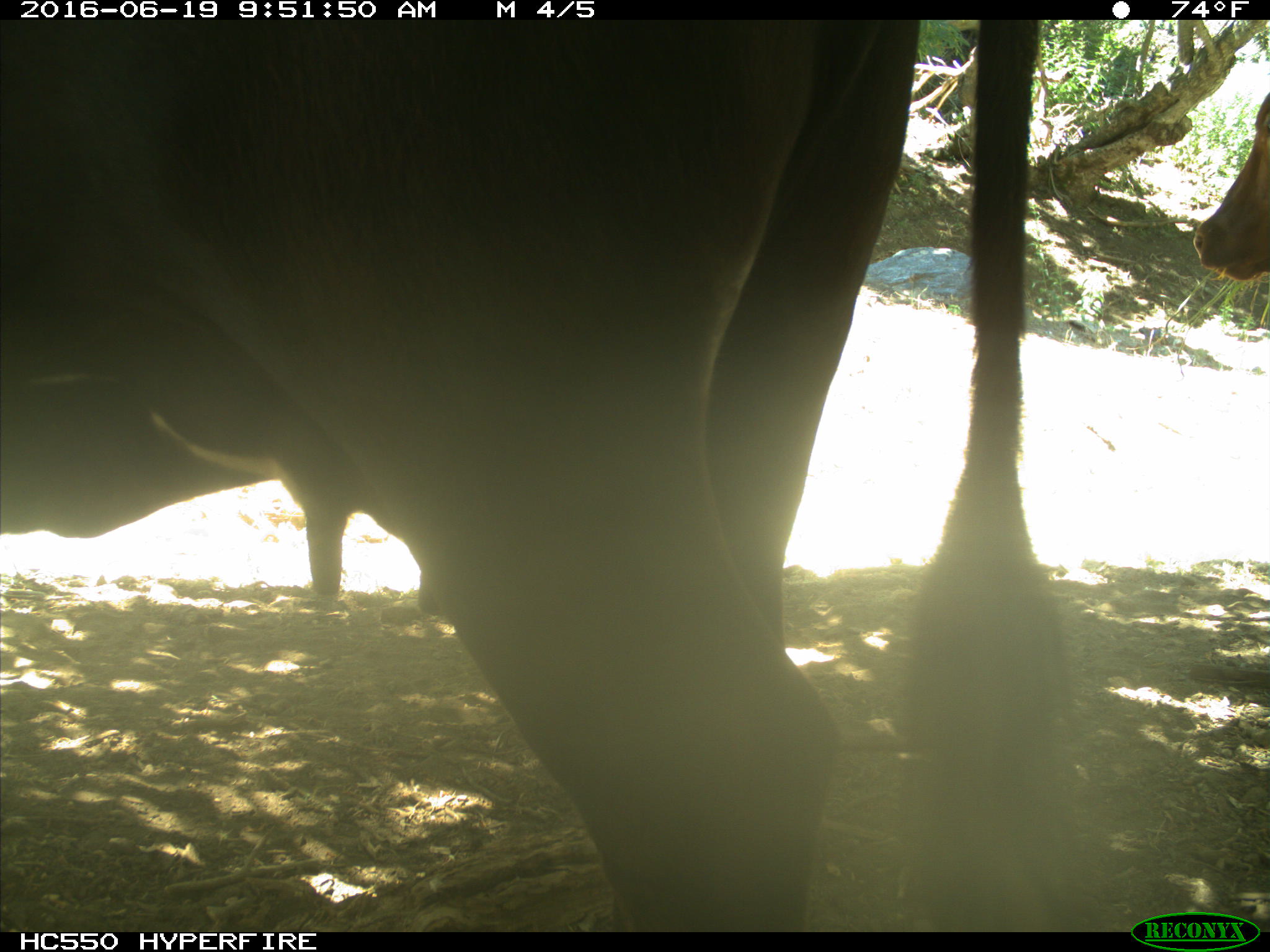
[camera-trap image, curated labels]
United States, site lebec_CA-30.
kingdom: Animalia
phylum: Chordata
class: Mammalia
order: Artiodactyla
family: Bovidae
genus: Bos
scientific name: Bos taurus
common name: domestic cow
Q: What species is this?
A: Bos taurus (domestic cow).